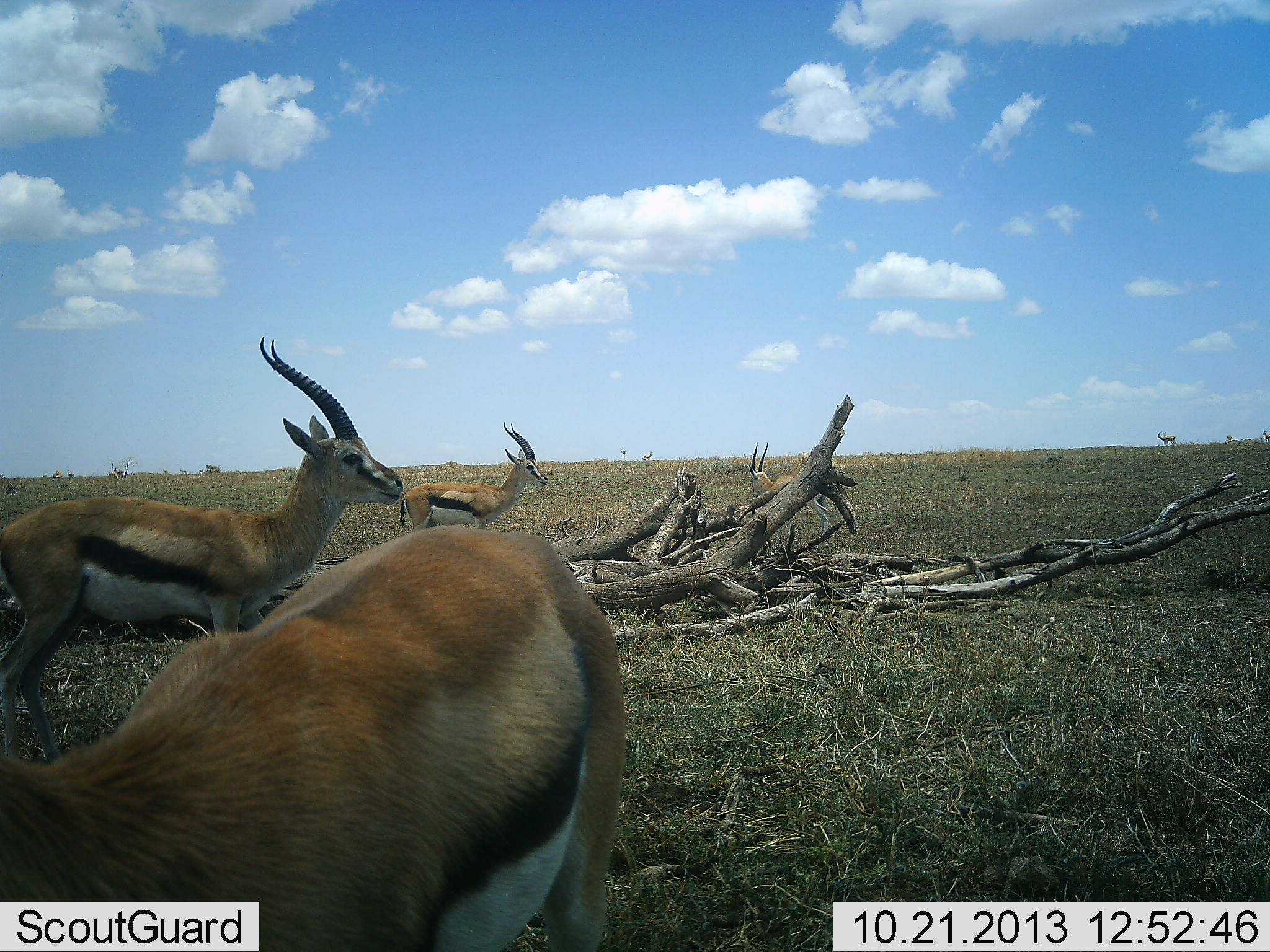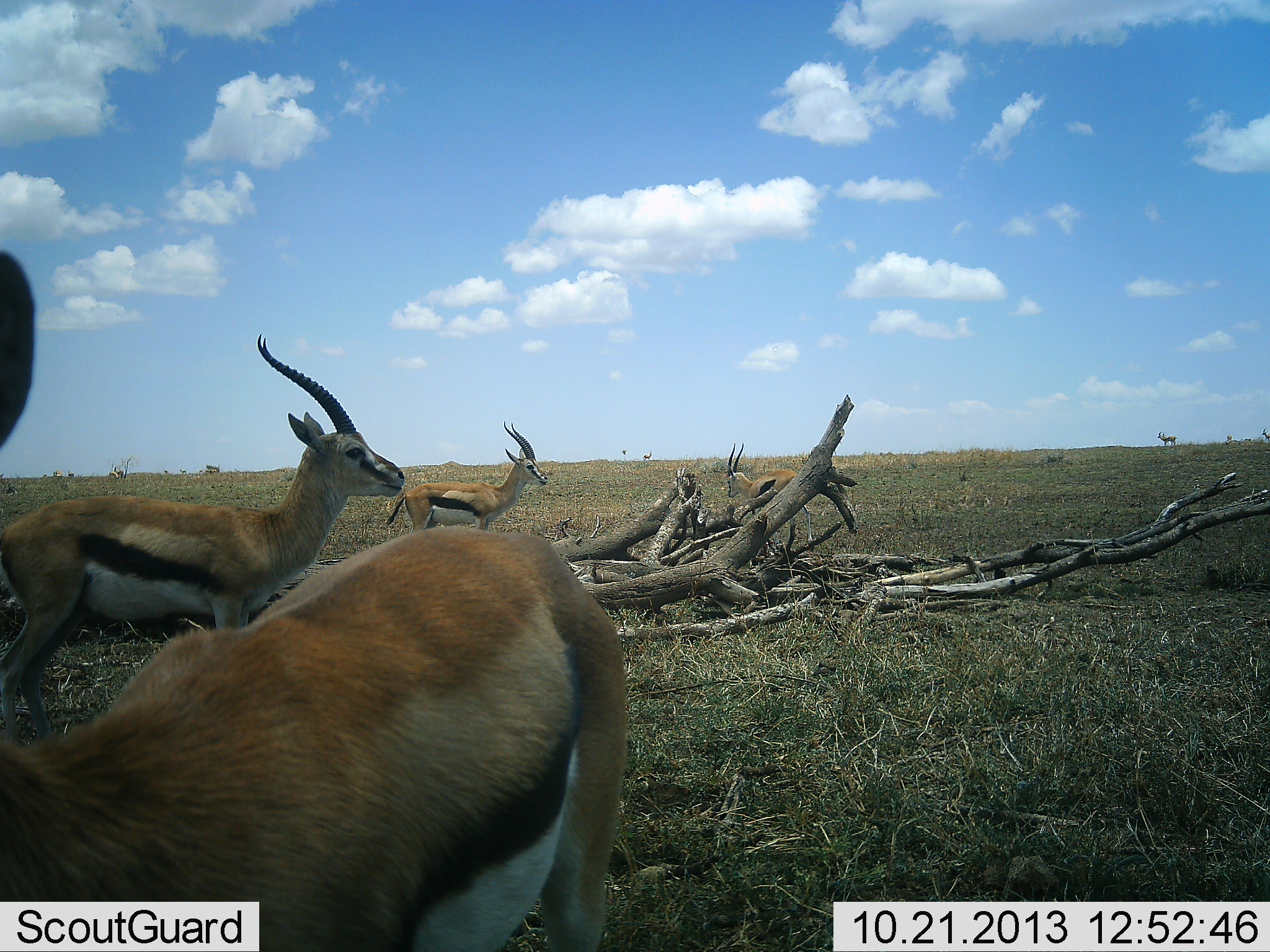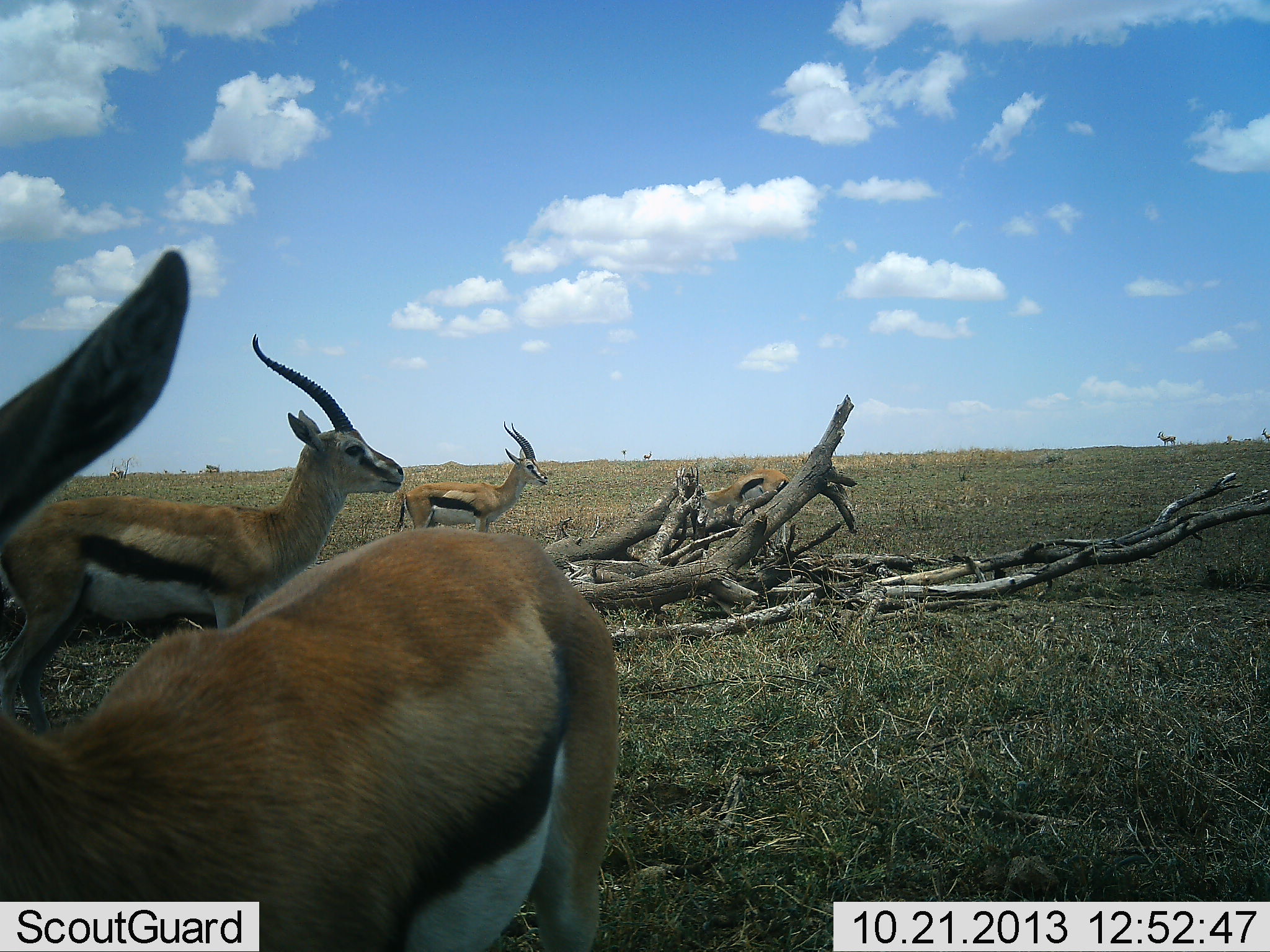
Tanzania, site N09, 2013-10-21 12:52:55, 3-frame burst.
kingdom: Animalia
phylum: Chordata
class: Mammalia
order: Artiodactyla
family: Bovidae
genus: Eudorcas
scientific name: Eudorcas thomsonii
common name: thomson's gazelle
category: gazellethomsons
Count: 5.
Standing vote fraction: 96%.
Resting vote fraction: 4%.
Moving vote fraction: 26%.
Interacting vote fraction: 0%.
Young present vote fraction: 0%.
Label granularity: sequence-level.